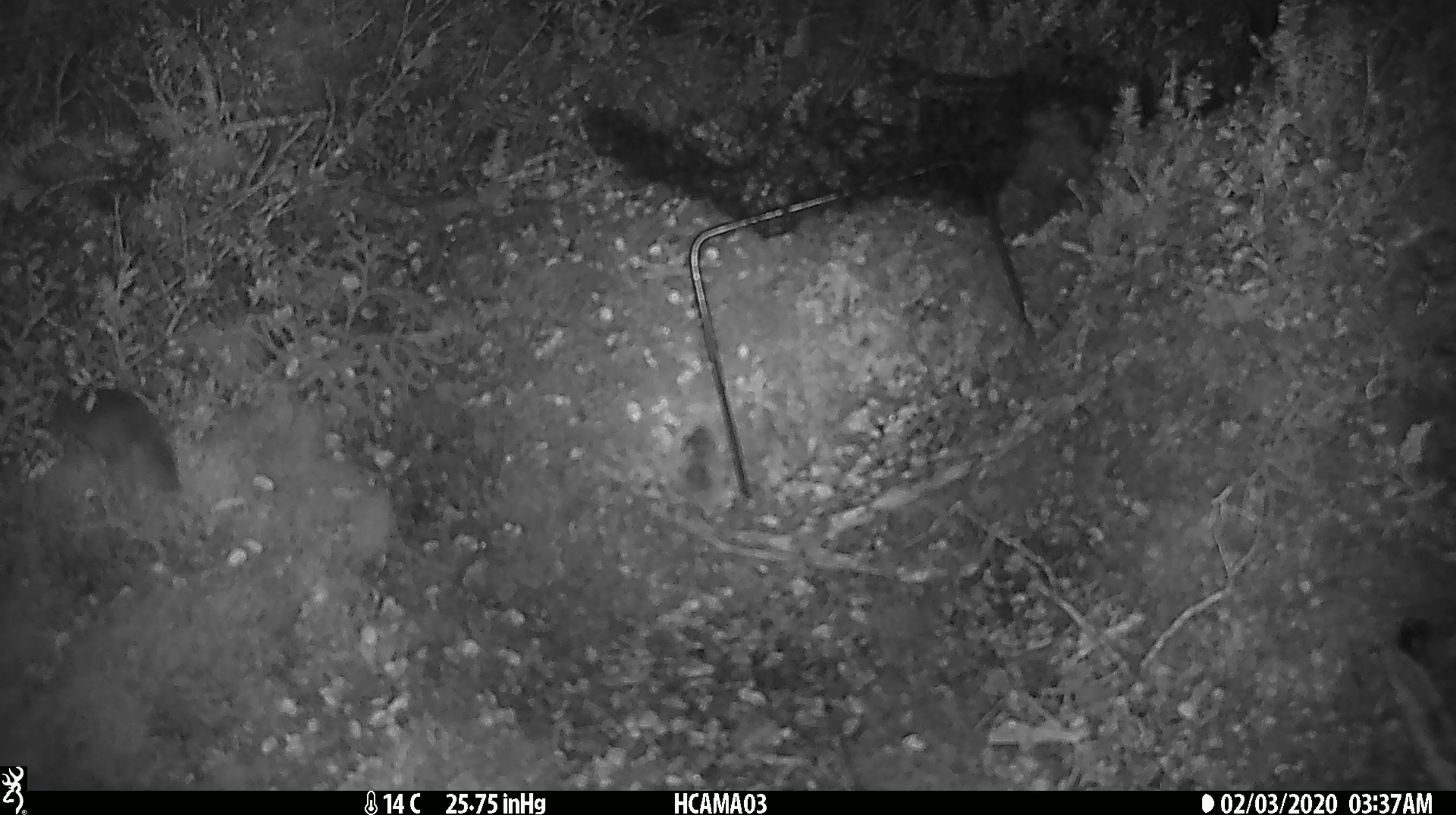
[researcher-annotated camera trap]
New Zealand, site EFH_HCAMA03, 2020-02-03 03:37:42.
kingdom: Animalia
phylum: Chordata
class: Mammalia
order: Rodentia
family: Muridae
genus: Mus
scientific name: Mus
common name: mouse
Mouse (Mus).